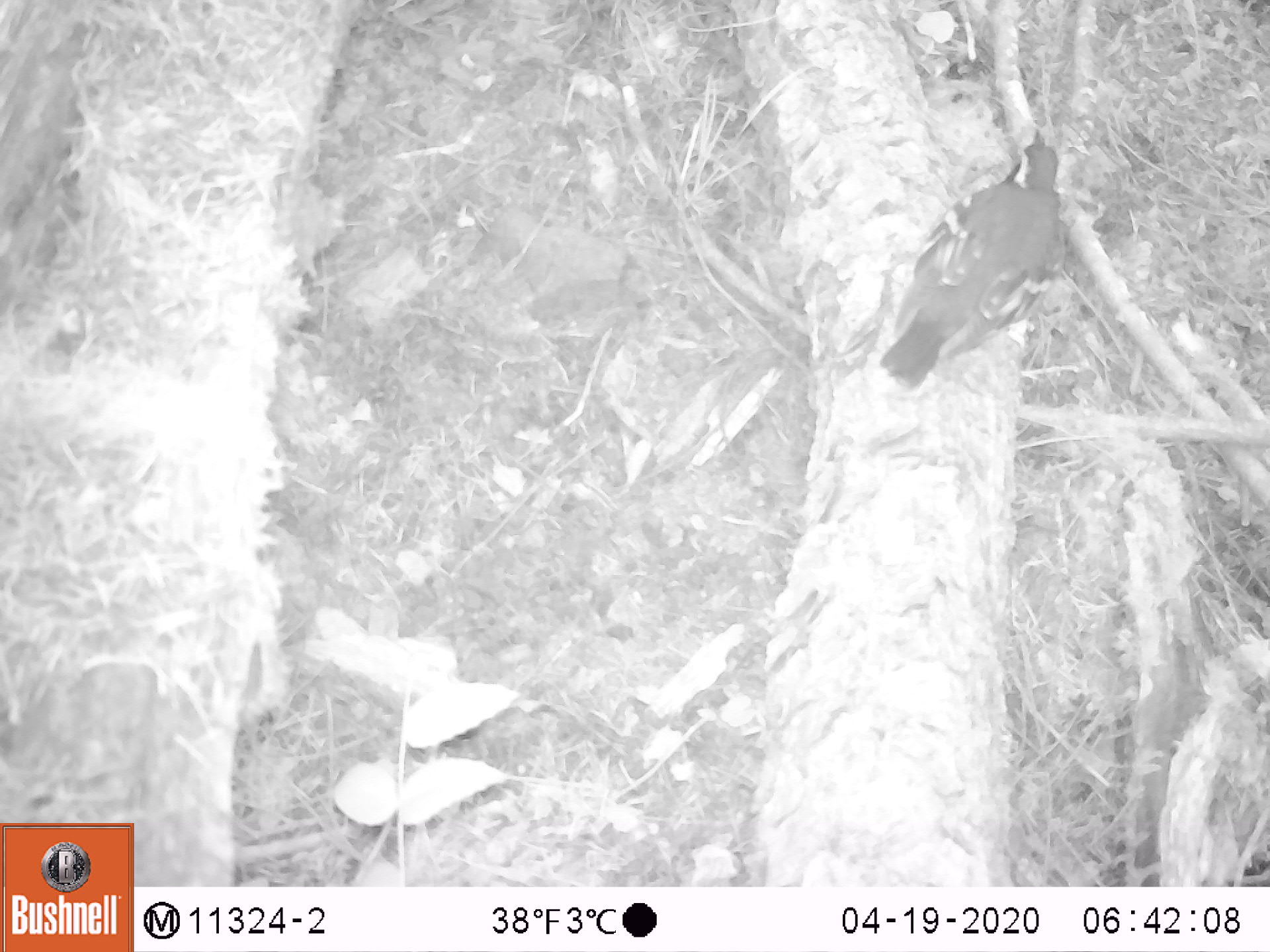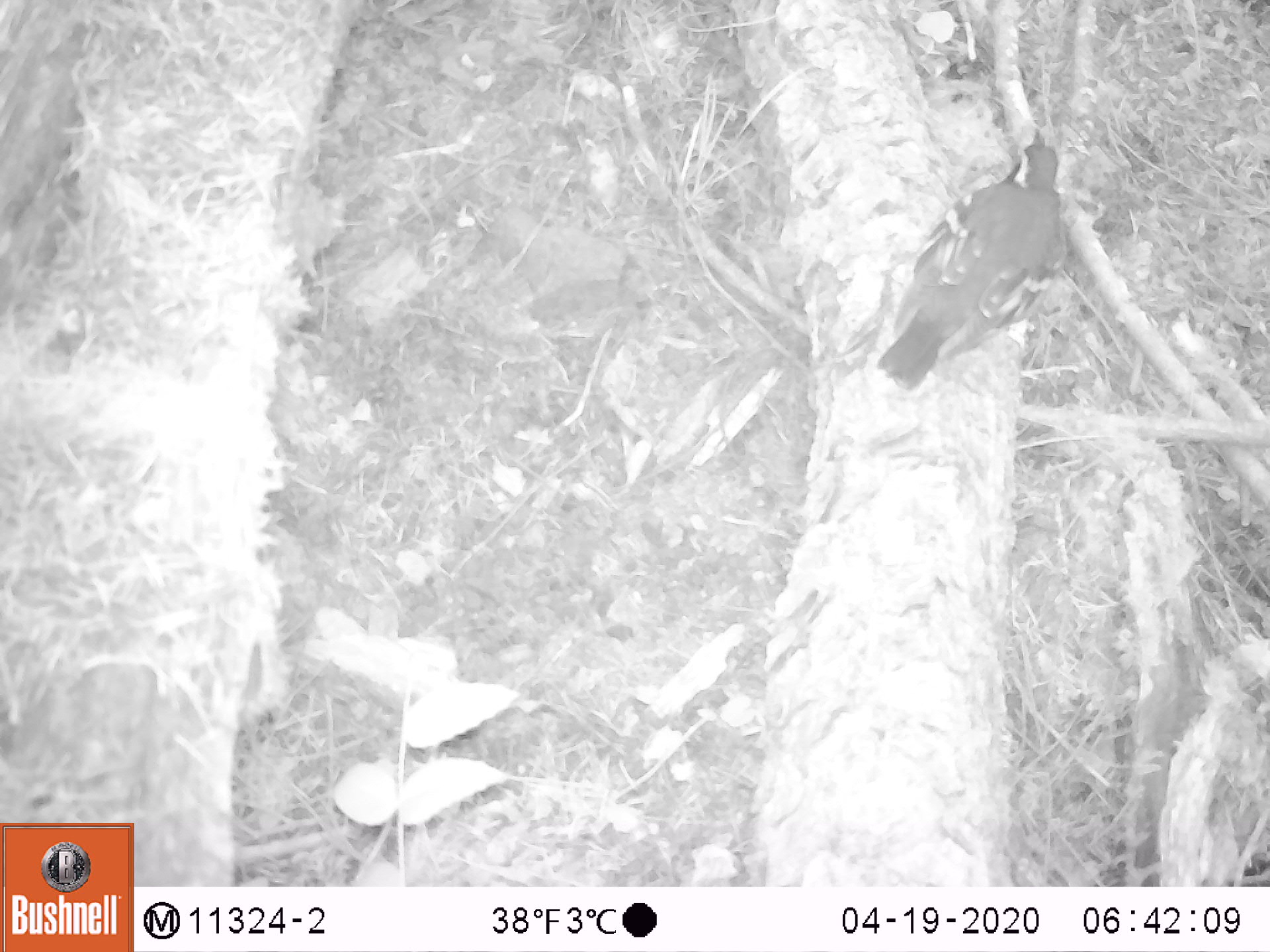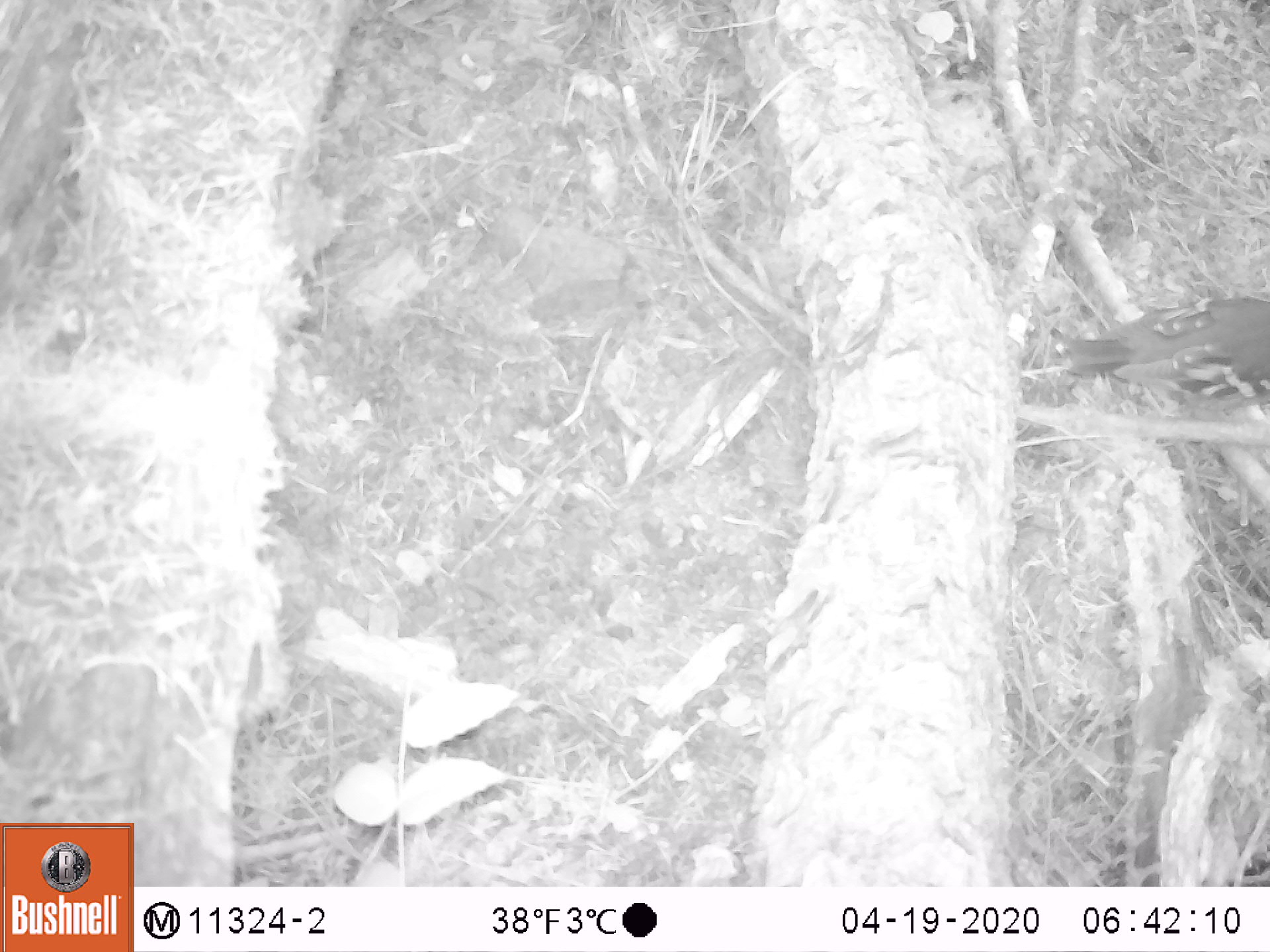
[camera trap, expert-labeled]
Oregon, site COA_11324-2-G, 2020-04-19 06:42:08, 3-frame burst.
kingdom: Animalia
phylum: Chordata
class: Aves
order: Passeriformes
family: Turdidae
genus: Ixoreus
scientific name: Ixoreus naevius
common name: varied thrush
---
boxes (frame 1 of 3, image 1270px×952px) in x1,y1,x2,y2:
varied thrush: 874,130,1064,395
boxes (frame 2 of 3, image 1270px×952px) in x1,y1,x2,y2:
varied thrush: 877,131,1068,390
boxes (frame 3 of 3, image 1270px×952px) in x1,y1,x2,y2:
varied thrush: 1051,291,1263,390